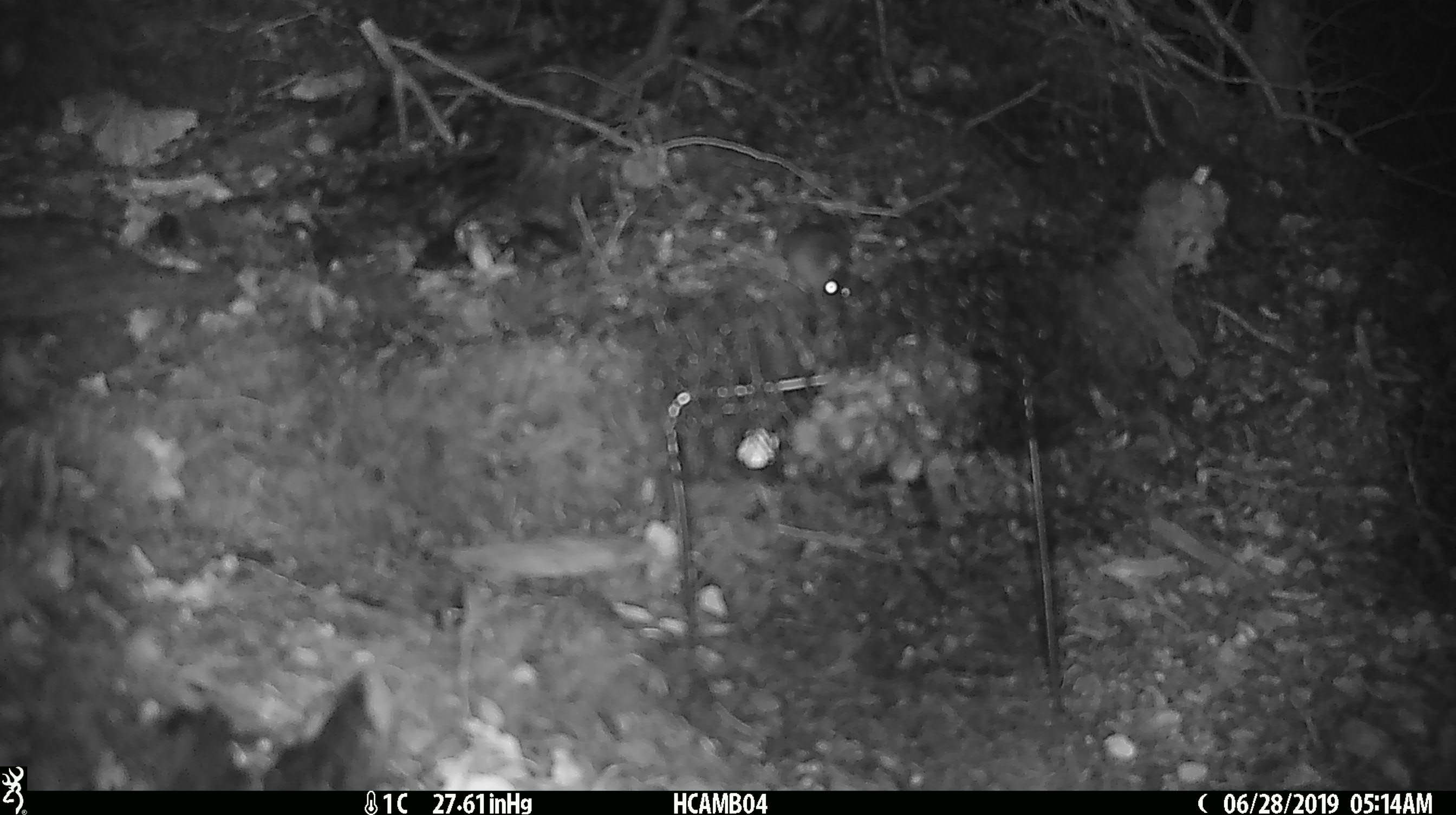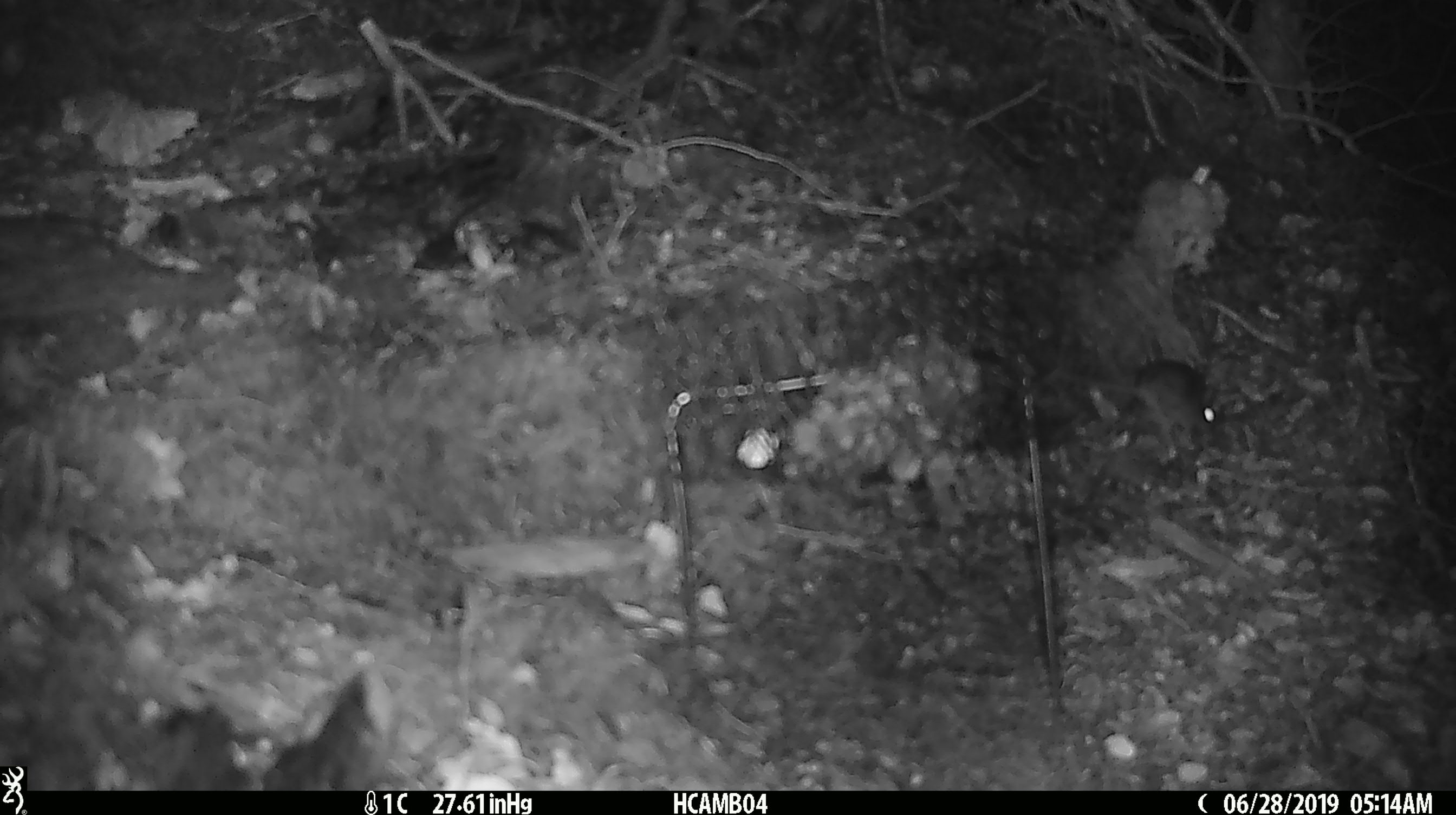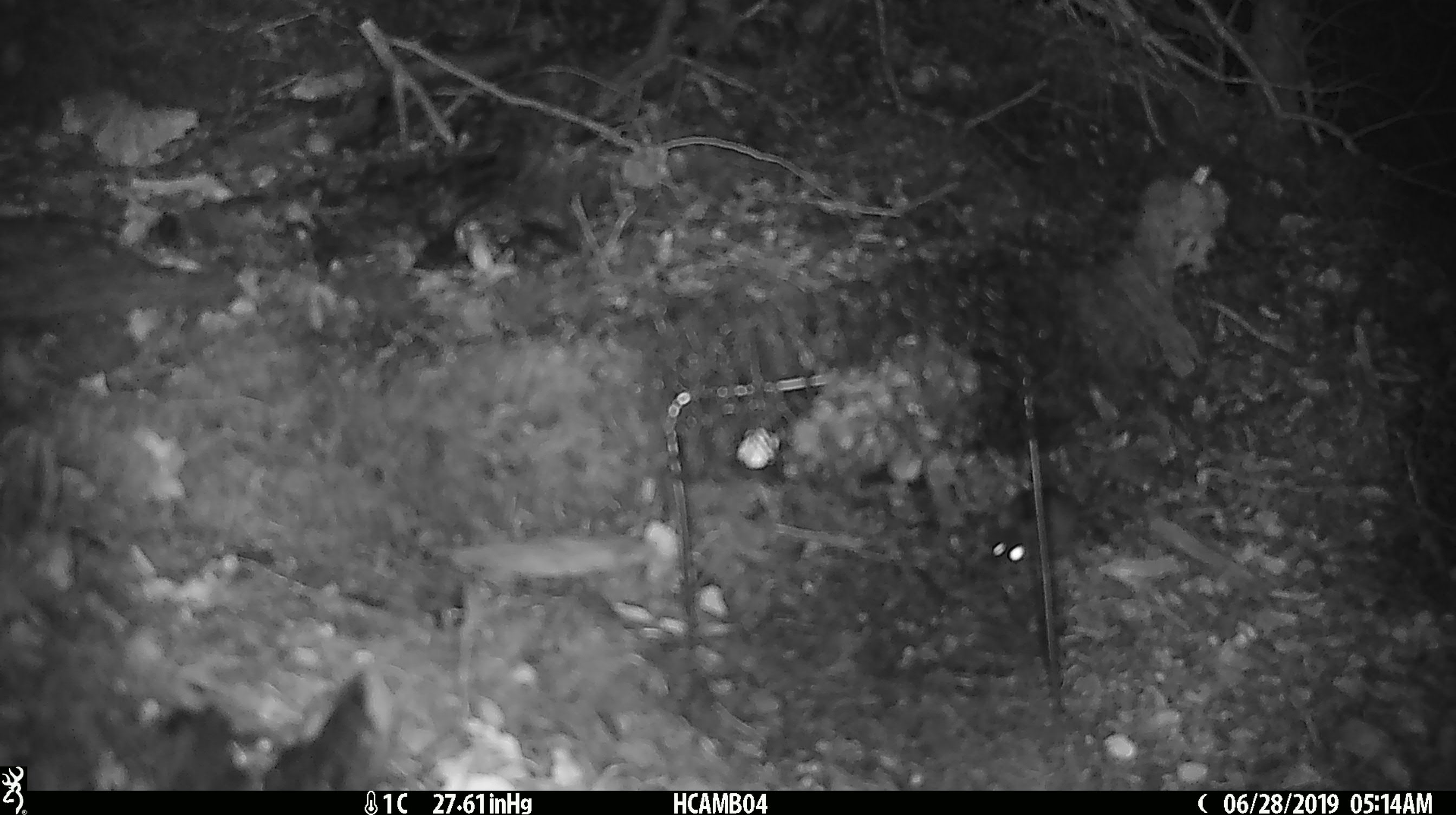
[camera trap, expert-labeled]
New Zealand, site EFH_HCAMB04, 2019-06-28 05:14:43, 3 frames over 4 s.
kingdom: Animalia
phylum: Chordata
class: Mammalia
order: Rodentia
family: Muridae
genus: Mus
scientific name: Mus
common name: mouse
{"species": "mouse (Mus)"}